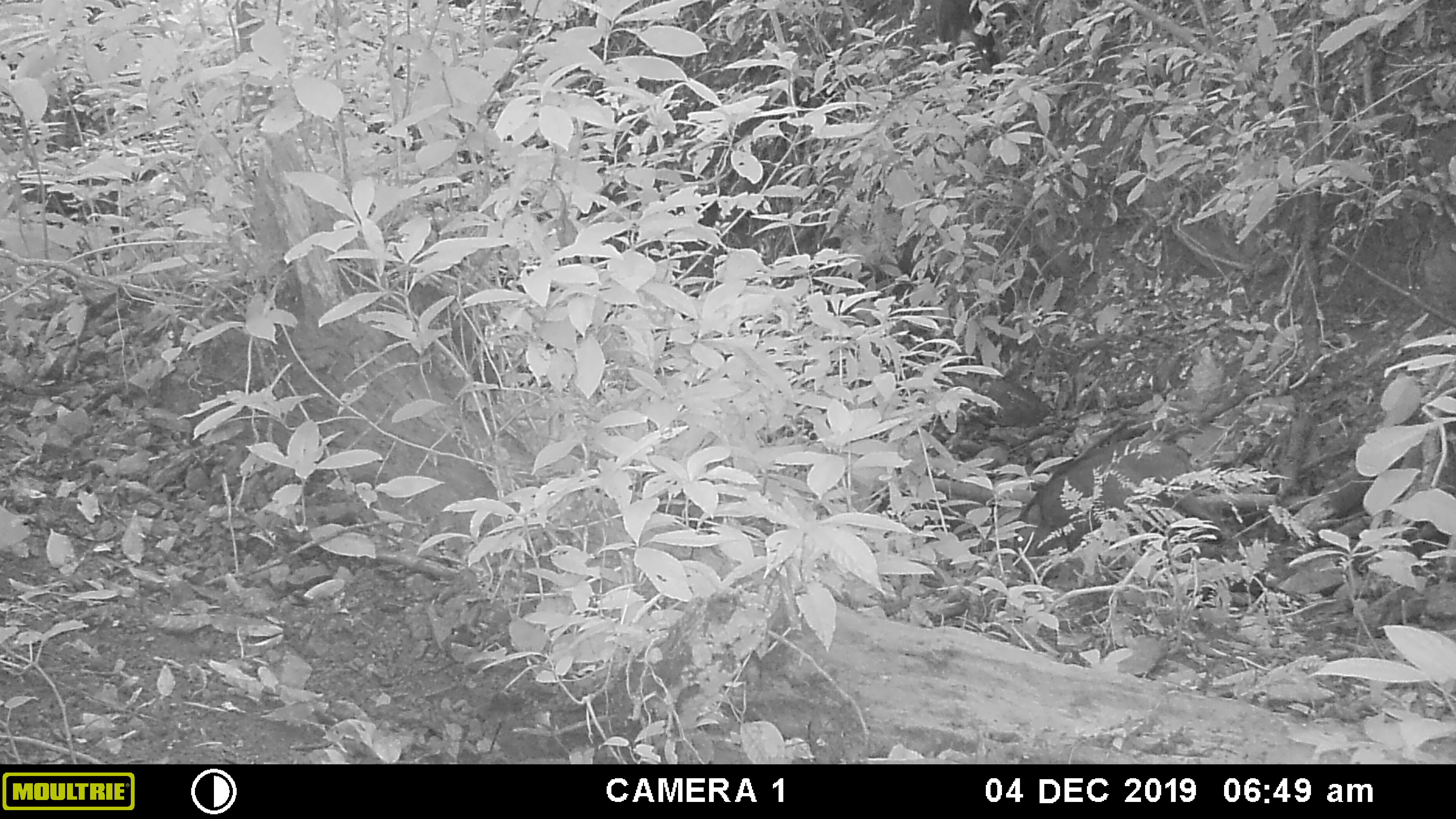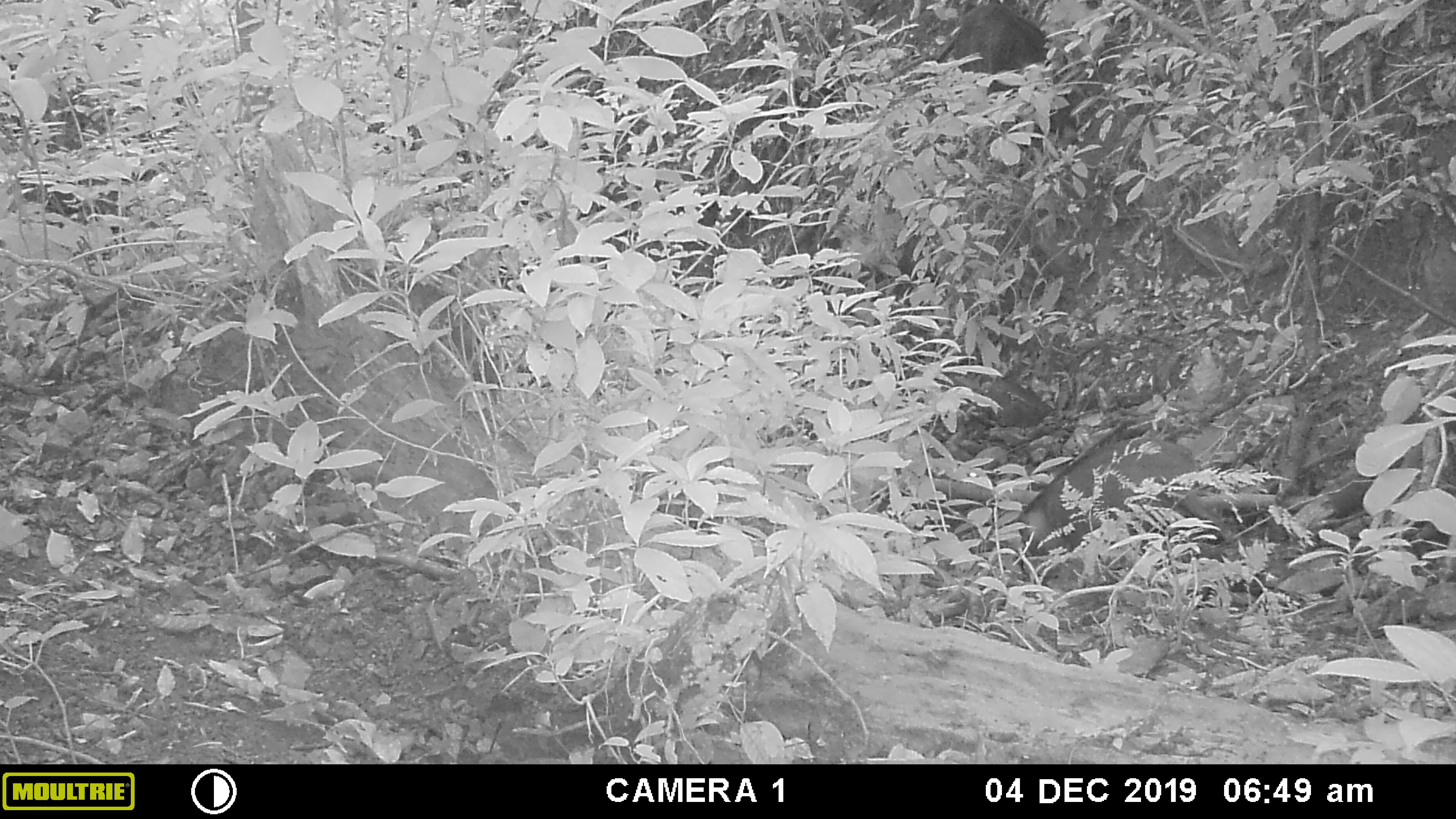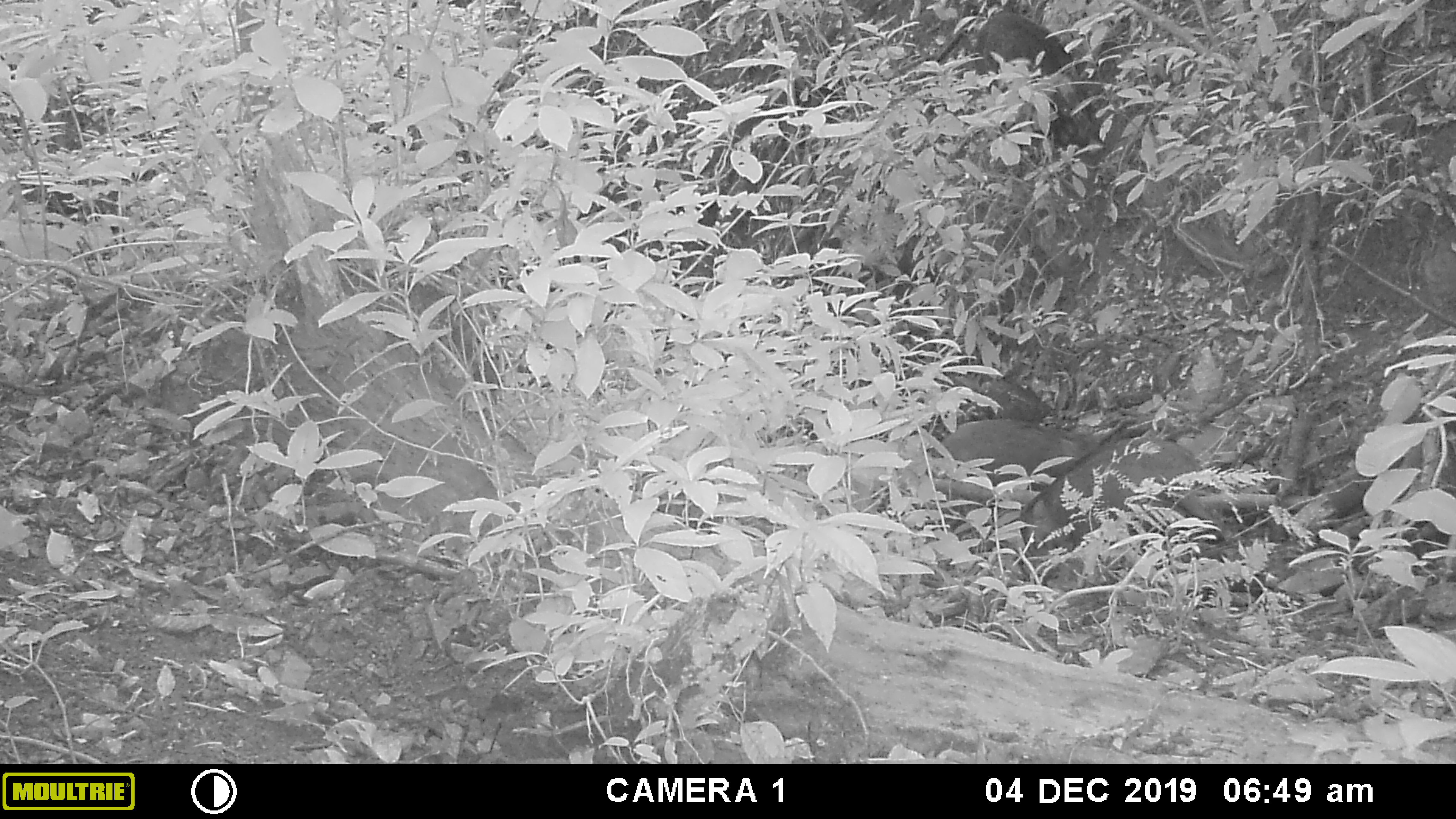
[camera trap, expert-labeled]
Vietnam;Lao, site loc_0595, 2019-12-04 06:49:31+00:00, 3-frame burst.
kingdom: Animalia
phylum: Chordata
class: Mammalia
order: Artiodactyla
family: Suidae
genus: Sus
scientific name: Sus scrofa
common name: eurasian wild pig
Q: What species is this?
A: Eurasian wild pig (Sus scrofa).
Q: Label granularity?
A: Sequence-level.